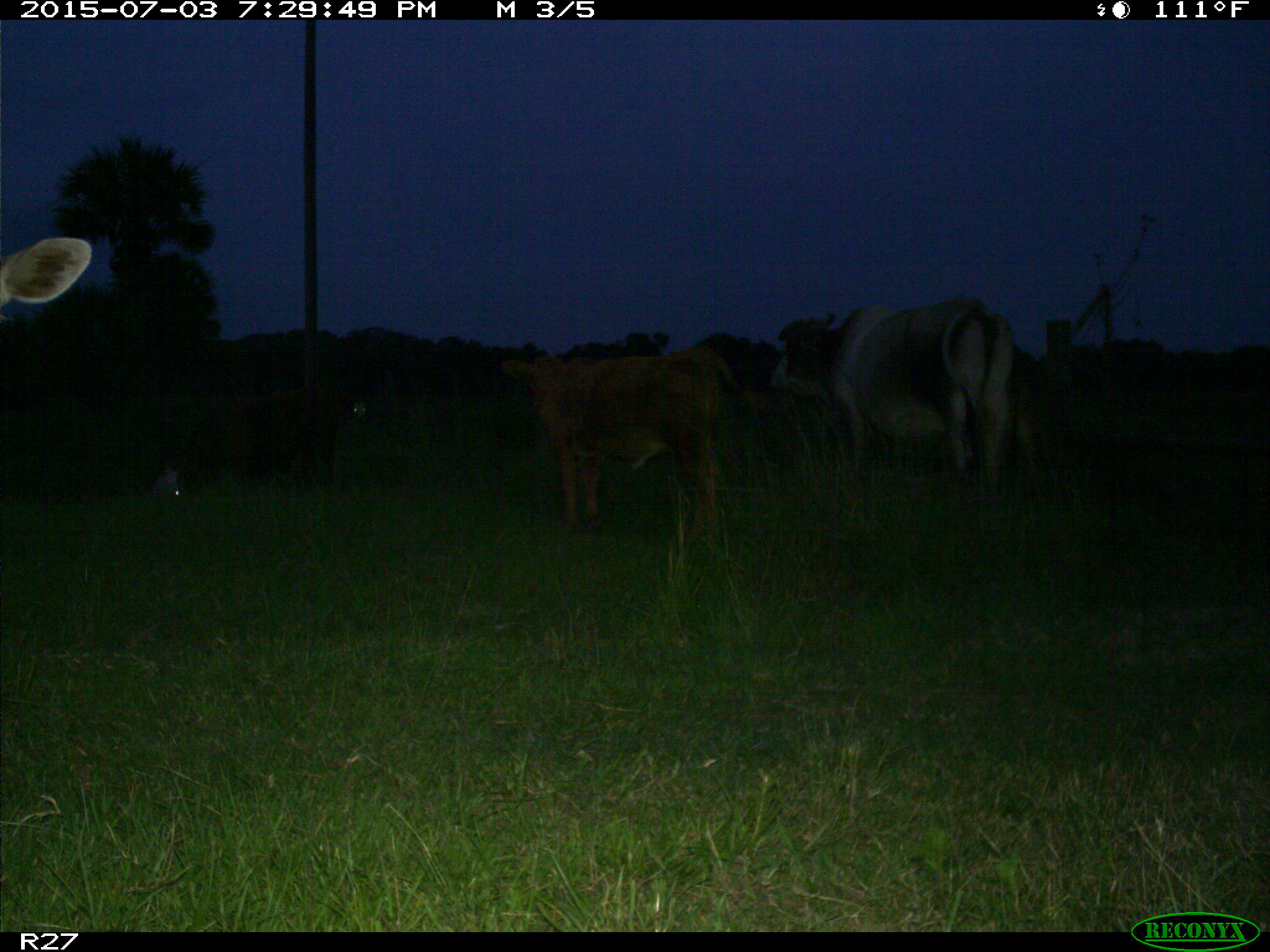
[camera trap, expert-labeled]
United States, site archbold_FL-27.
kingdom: Animalia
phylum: Chordata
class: Mammalia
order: Artiodactyla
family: Bovidae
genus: Bos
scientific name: Bos taurus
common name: domestic cow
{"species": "Bos taurus (domestic cow)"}